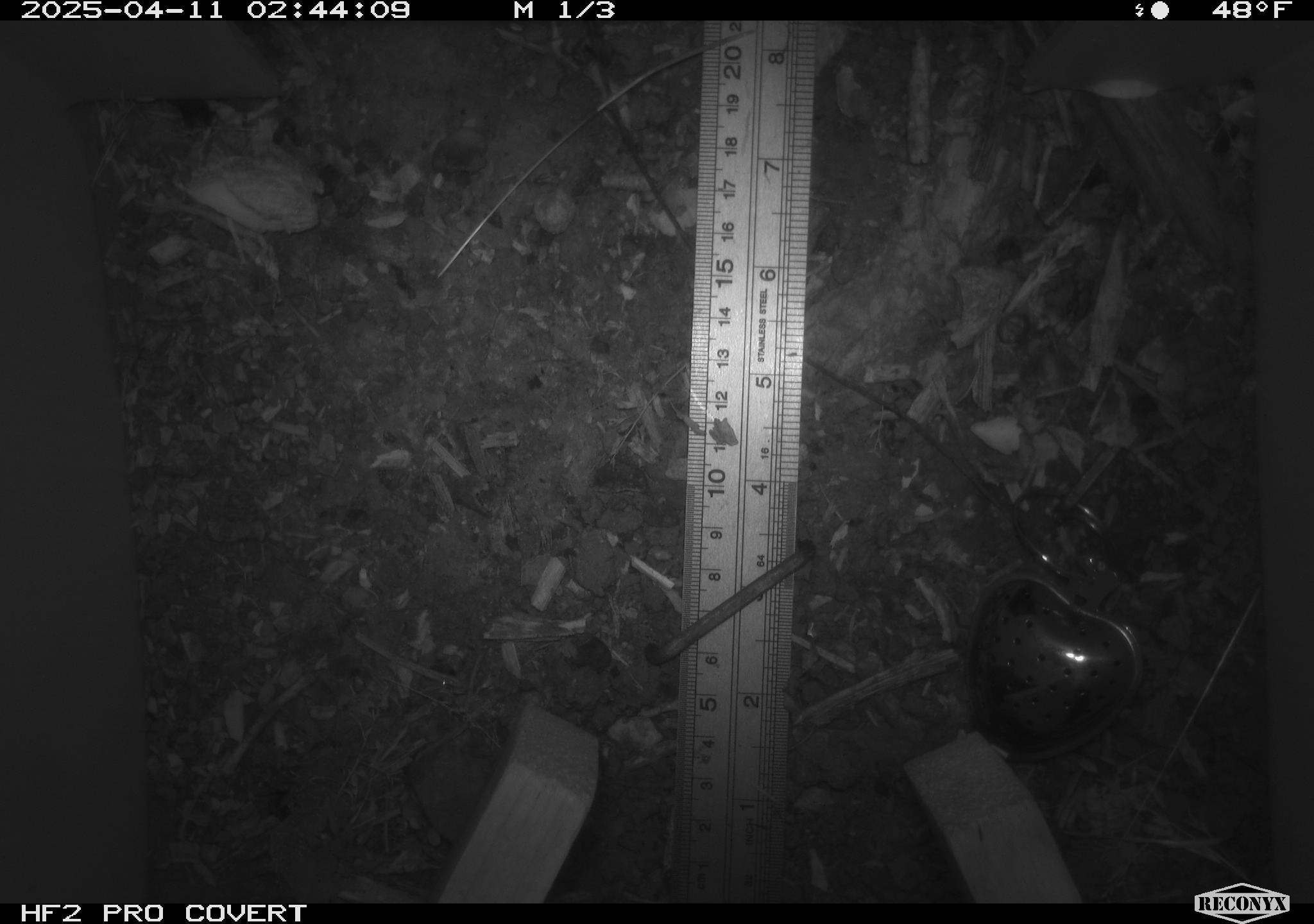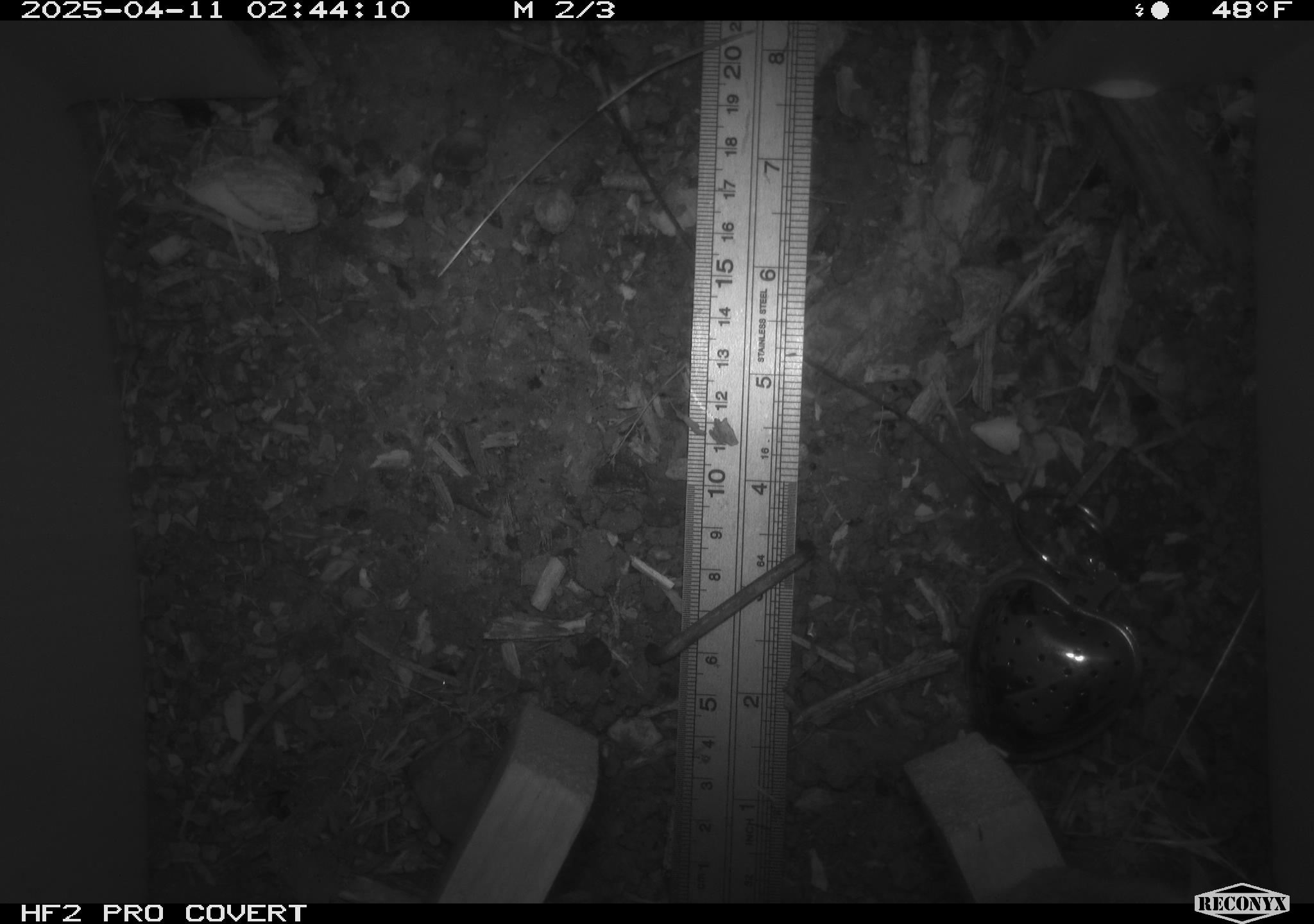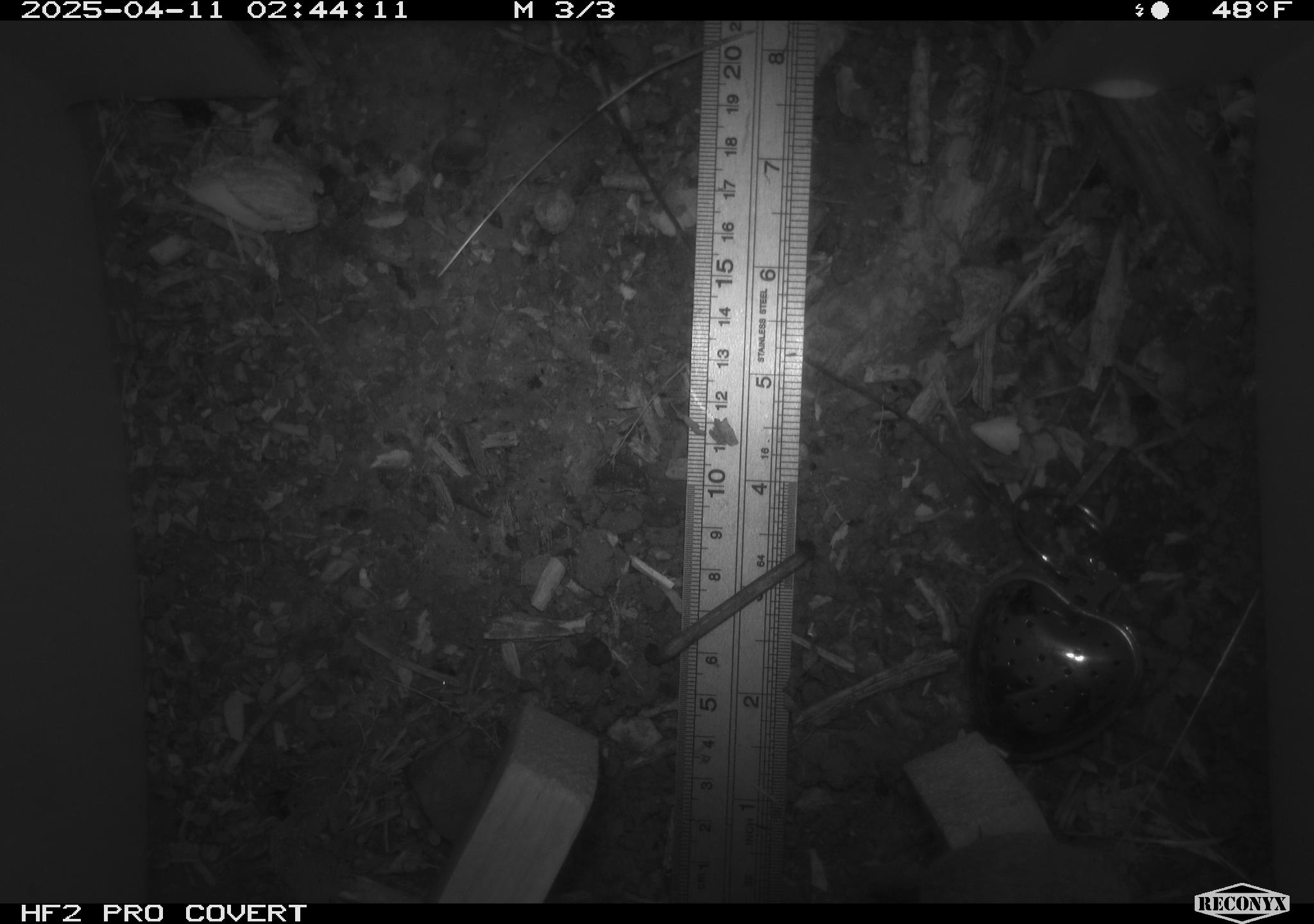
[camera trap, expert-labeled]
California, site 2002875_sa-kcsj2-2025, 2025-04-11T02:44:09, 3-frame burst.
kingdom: Animalia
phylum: Chordata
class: Mammalia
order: Rodentia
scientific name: Rodentia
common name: rodent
Rodent (Rodentia).